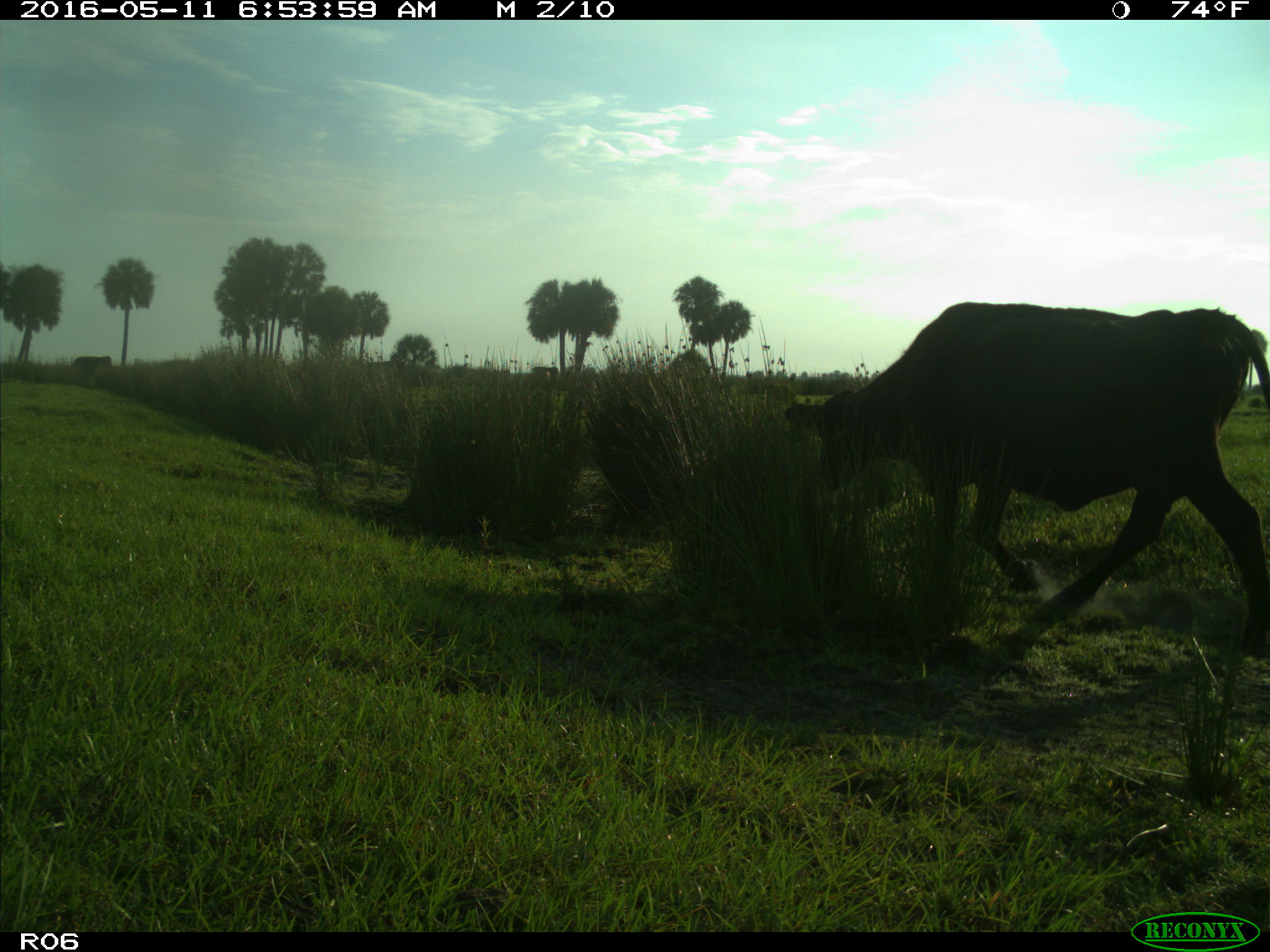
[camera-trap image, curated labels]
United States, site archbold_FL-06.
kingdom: Animalia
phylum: Chordata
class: Mammalia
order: Artiodactyla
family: Bovidae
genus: Bos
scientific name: Bos taurus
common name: domestic cow